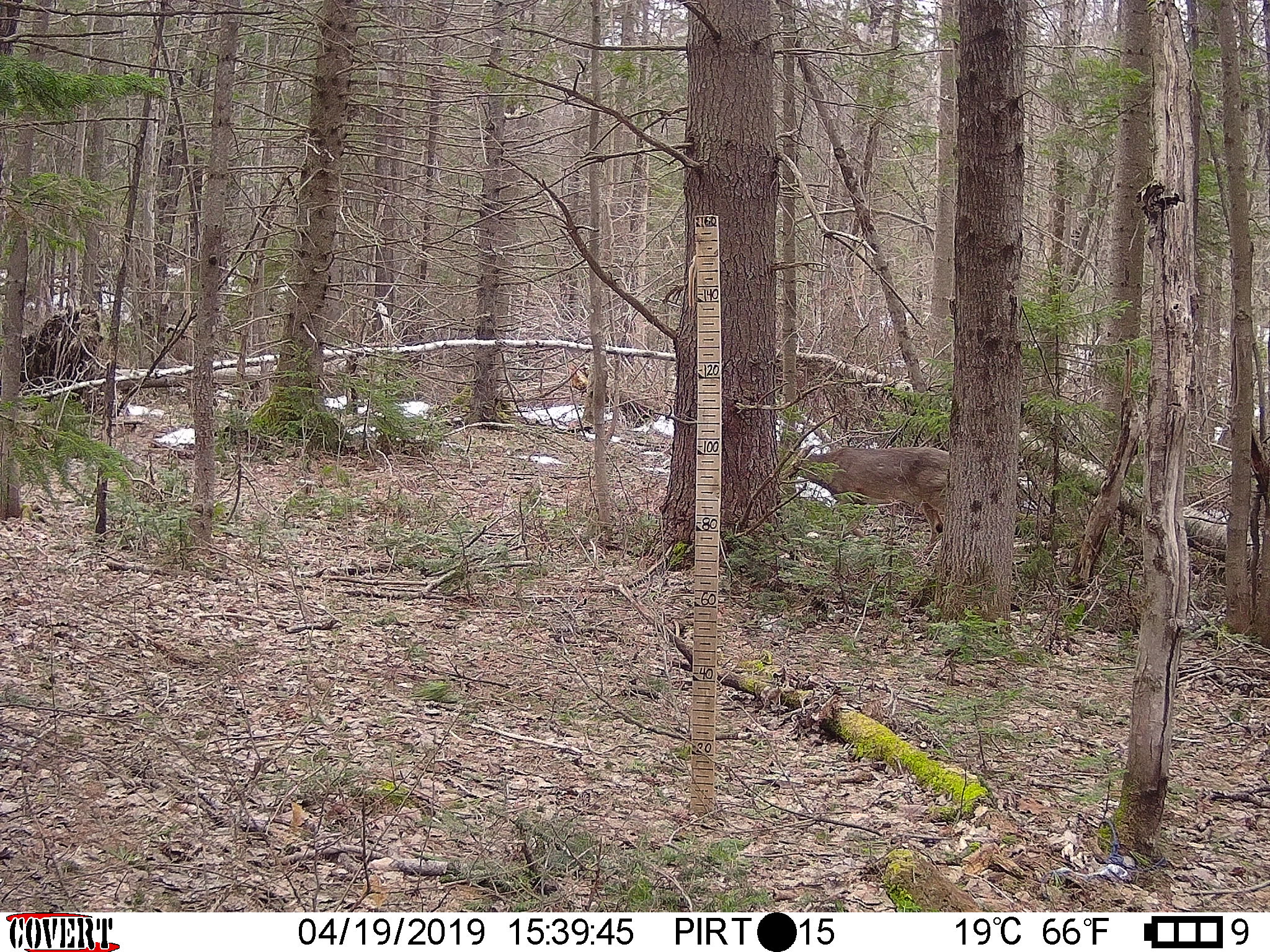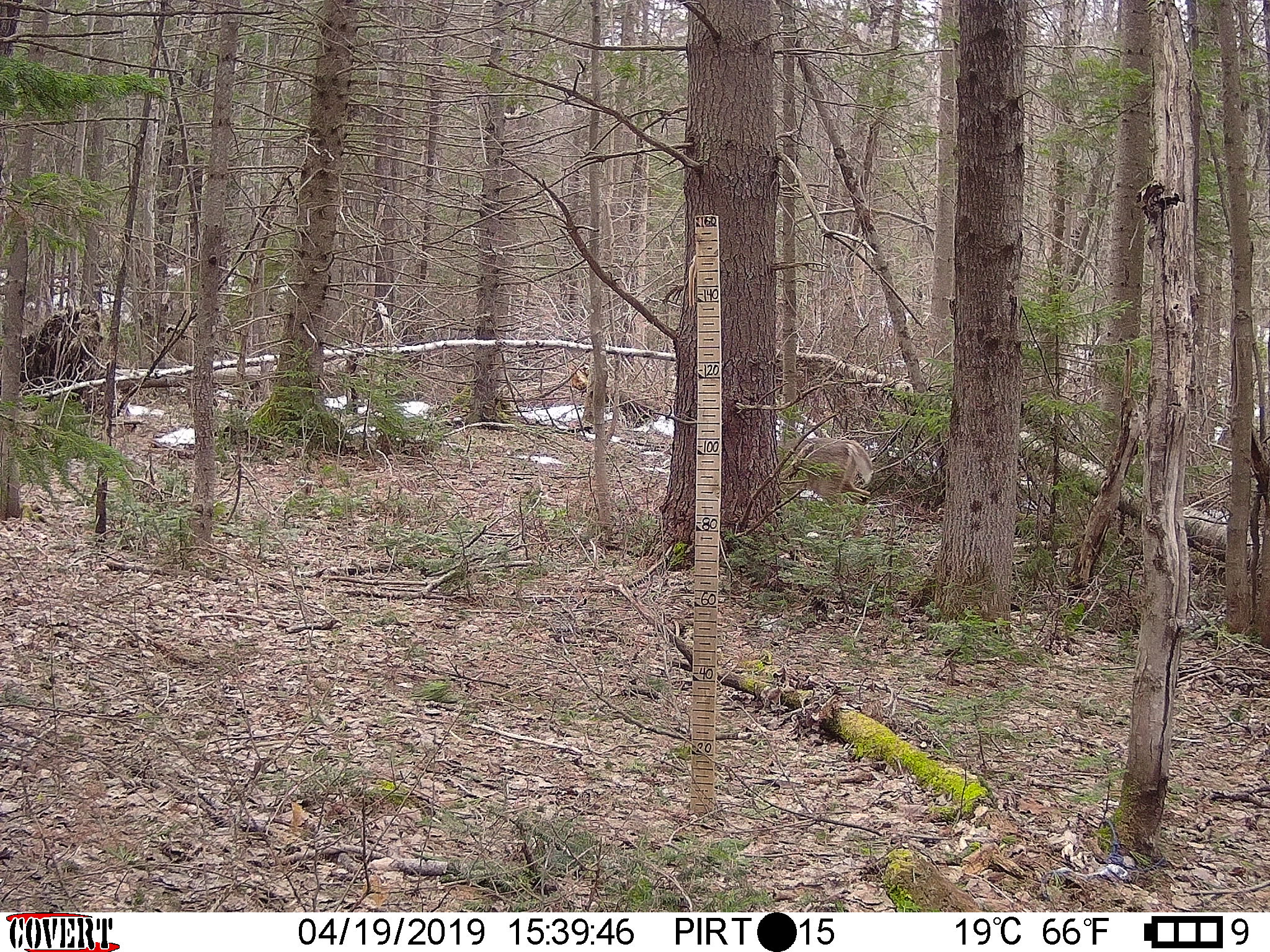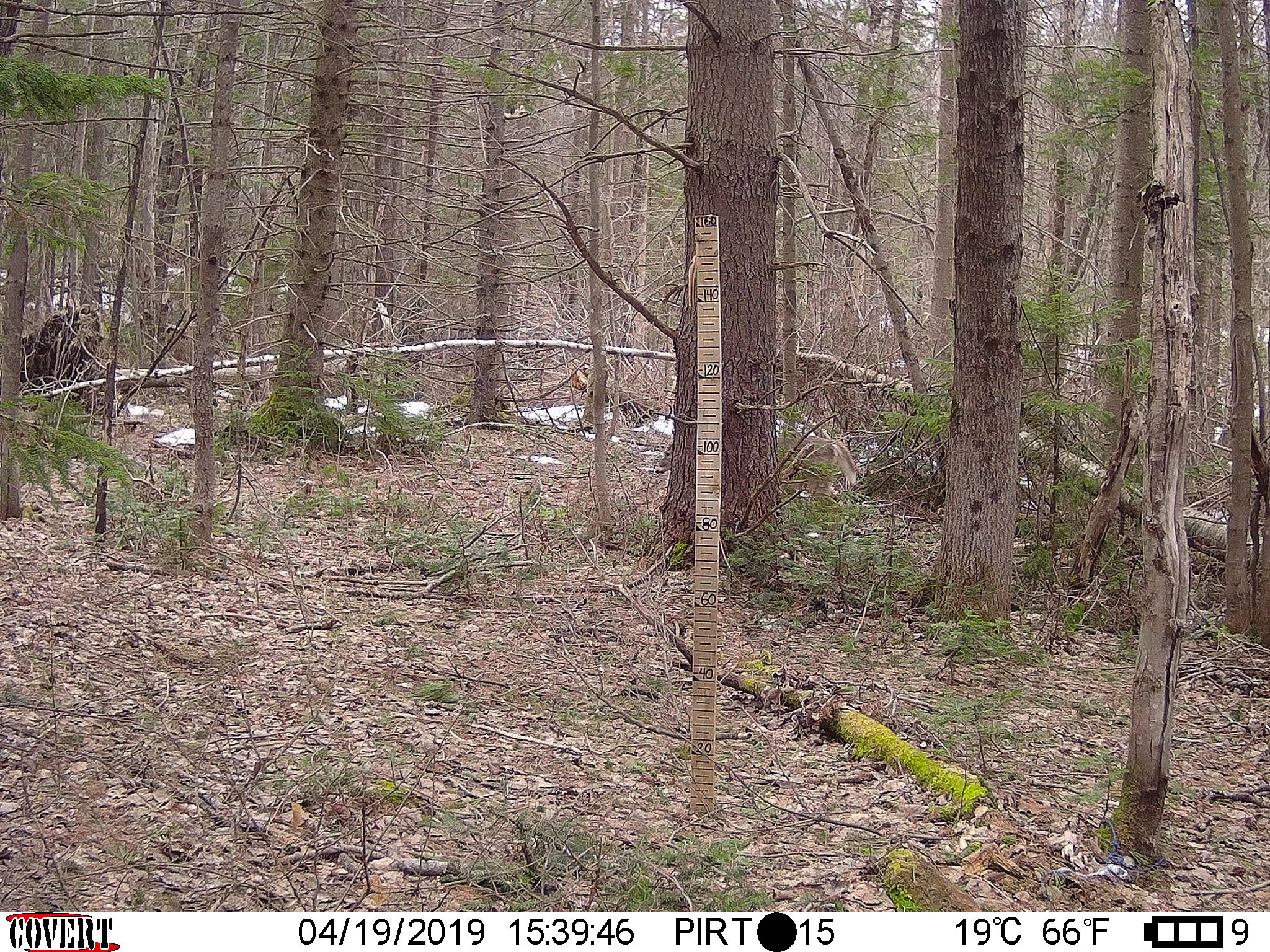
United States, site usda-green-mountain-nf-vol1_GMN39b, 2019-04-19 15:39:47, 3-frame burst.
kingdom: Animalia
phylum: Chordata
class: Mammalia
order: Artiodactyla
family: Cervidae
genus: Odocoileus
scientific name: Odocoileus virginianus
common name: white-tailed deer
White-tailed deer (Odocoileus virginianus).